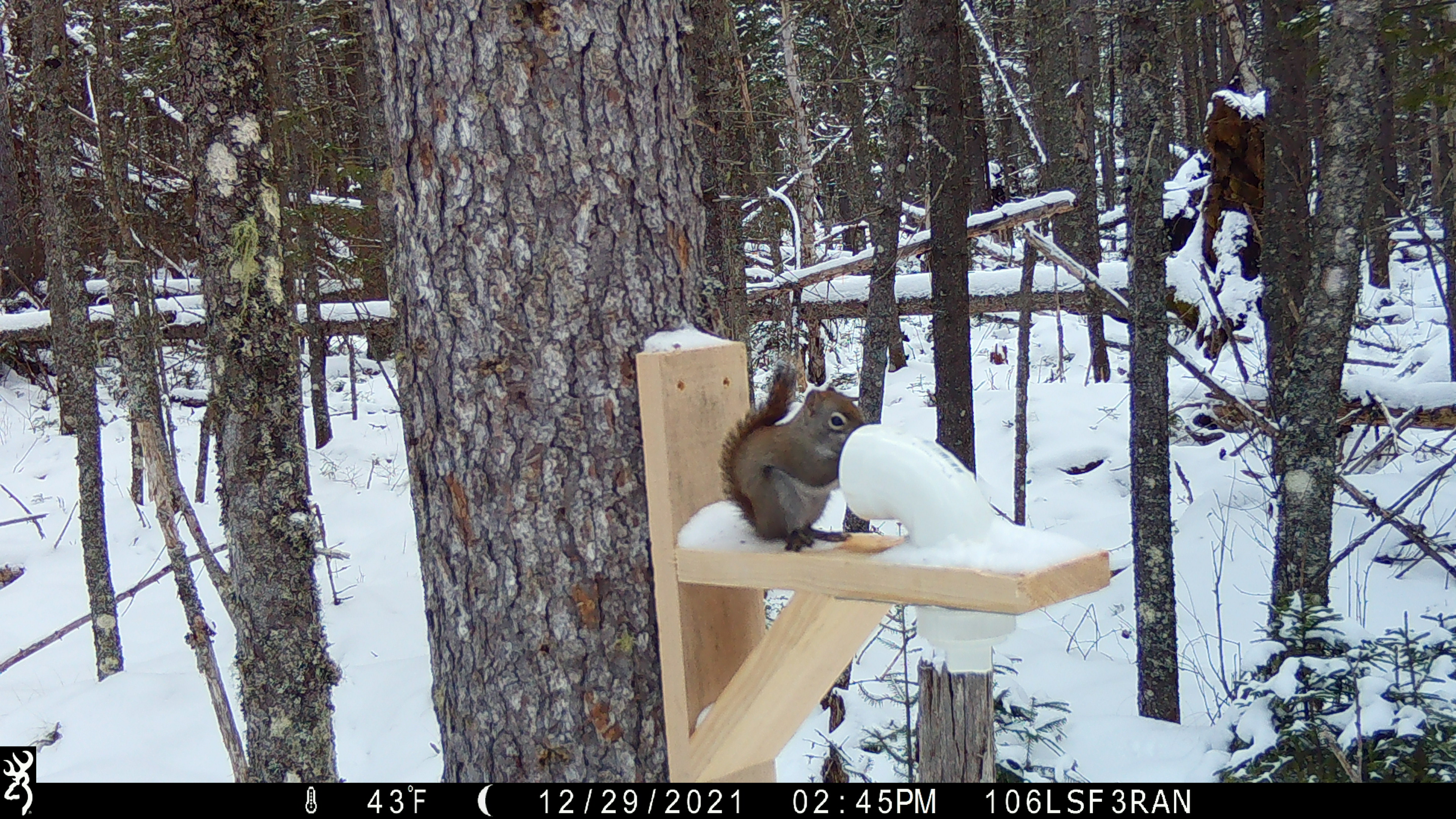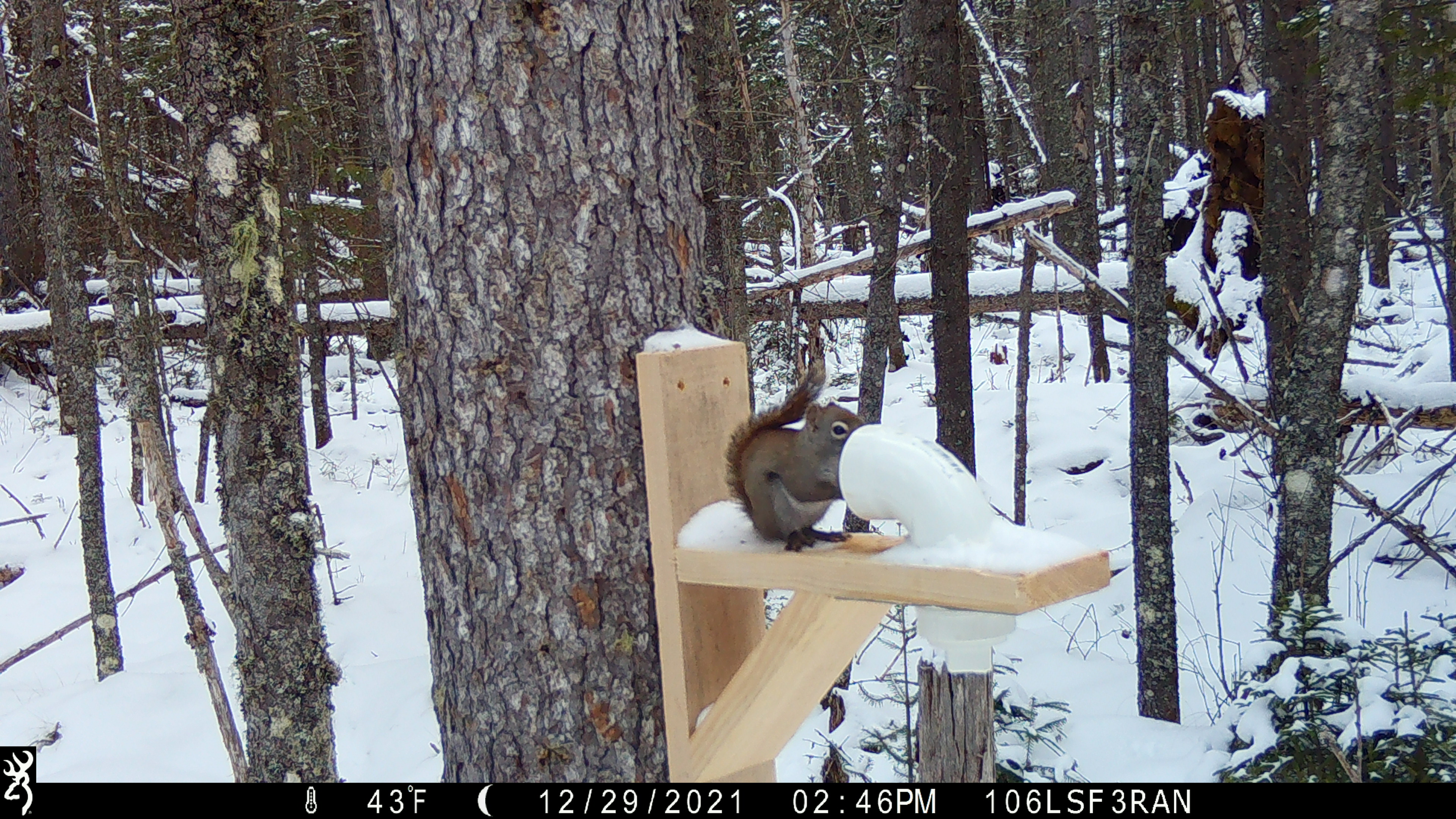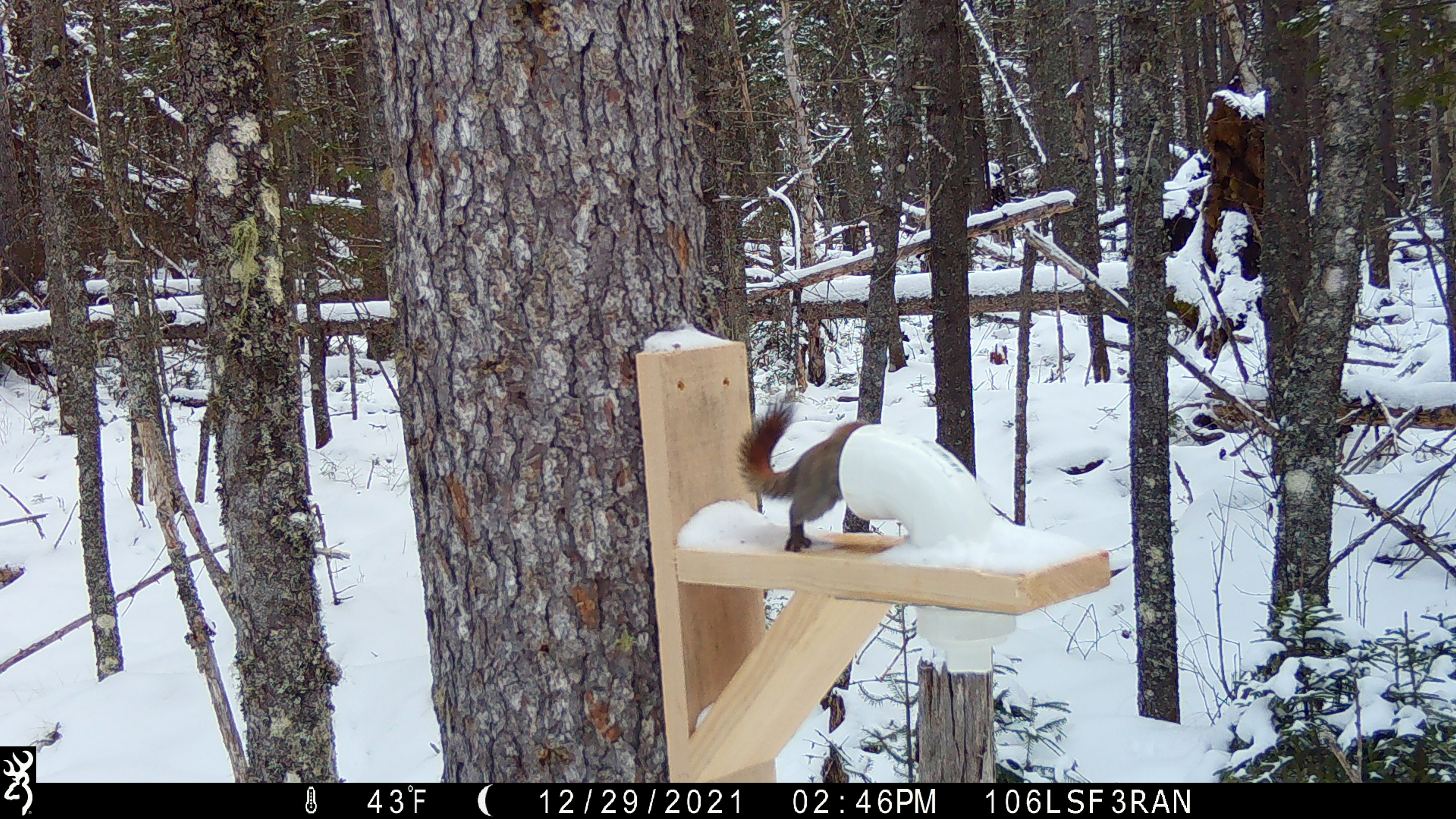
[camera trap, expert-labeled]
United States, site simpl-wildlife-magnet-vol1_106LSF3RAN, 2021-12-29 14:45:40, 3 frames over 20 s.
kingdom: Animalia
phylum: Chordata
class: Mammalia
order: Rodentia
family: Sciuridae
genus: Tamiasciurus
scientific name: Tamiasciurus hudsonicus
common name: red squirrel